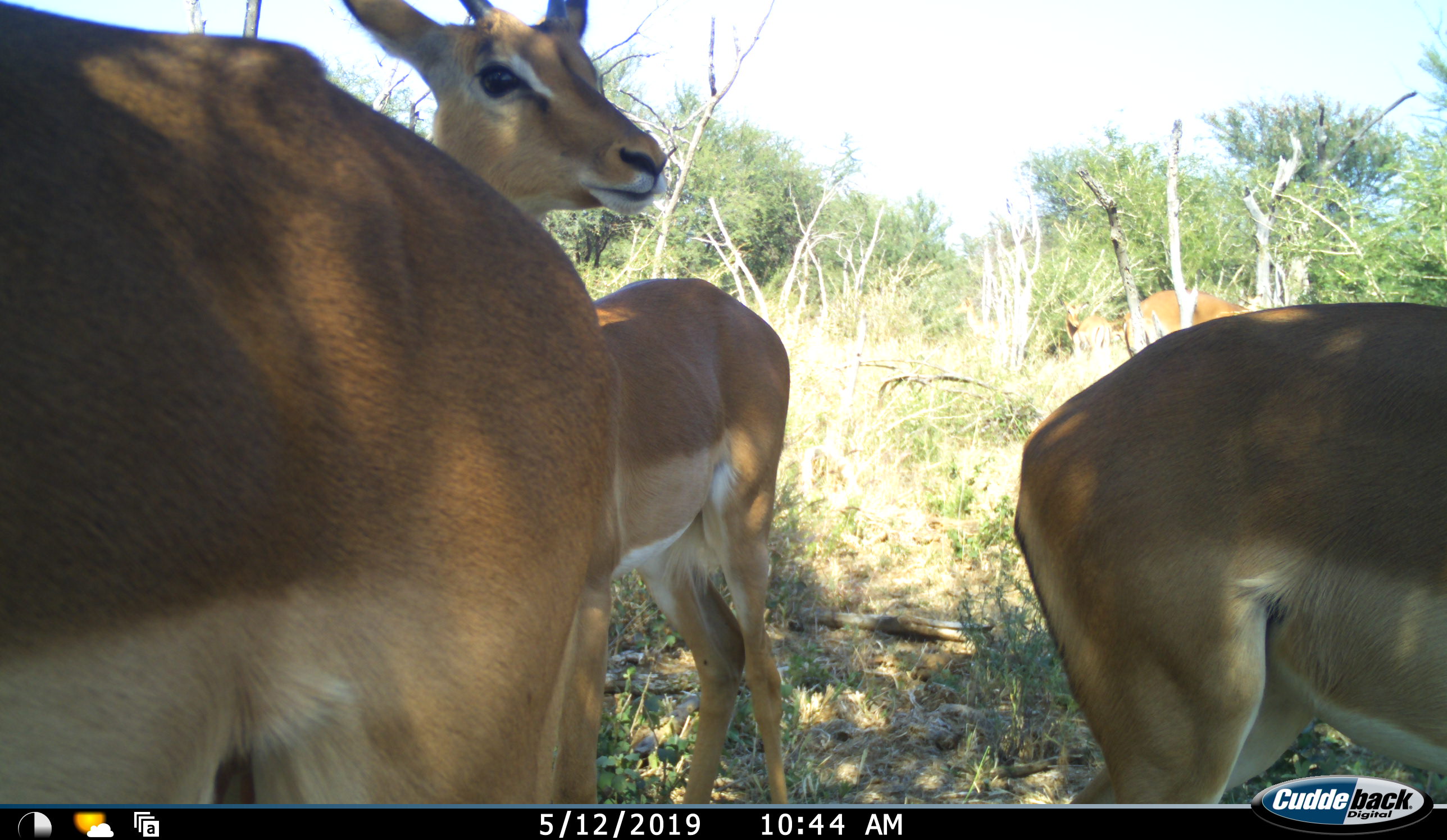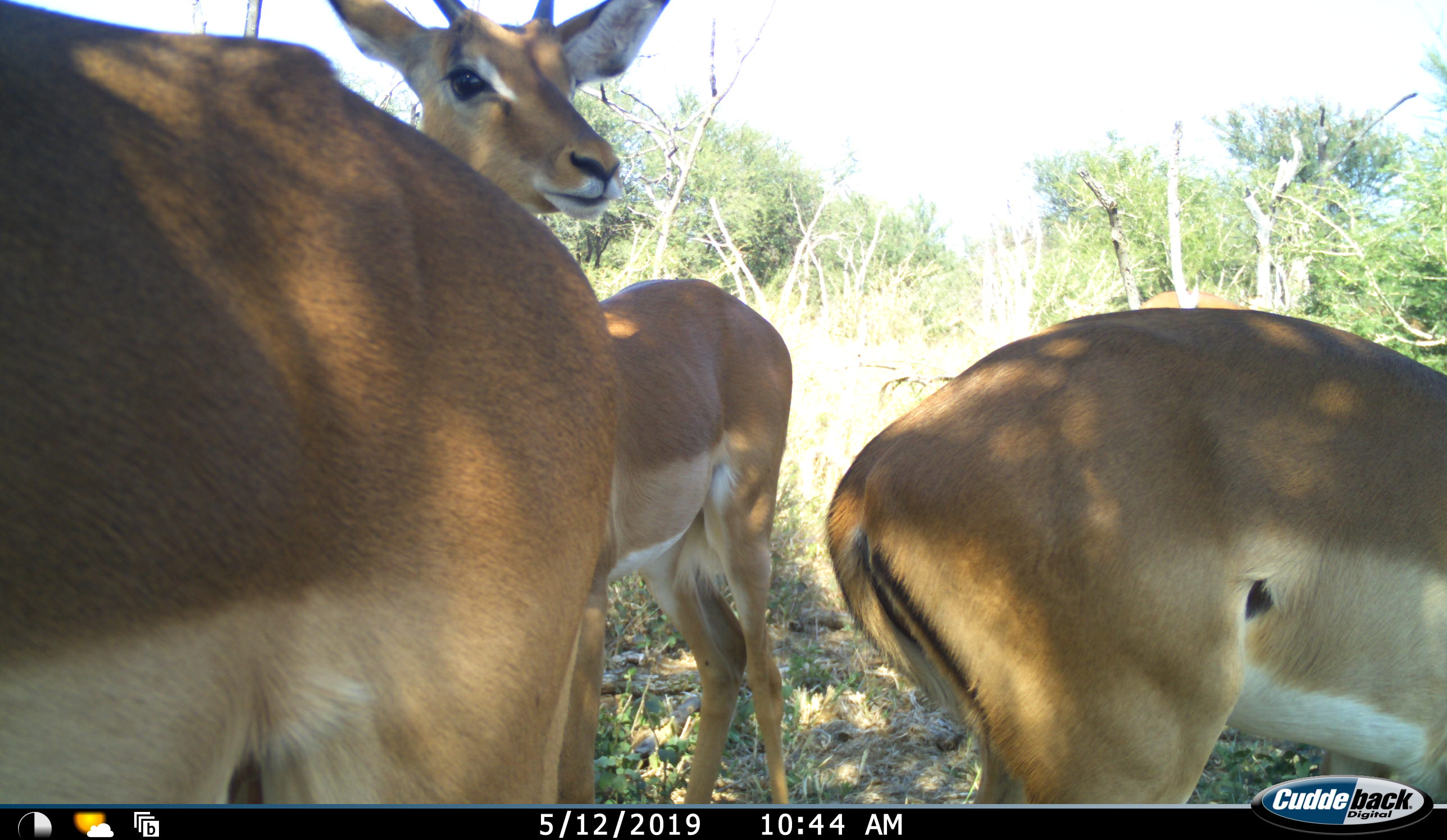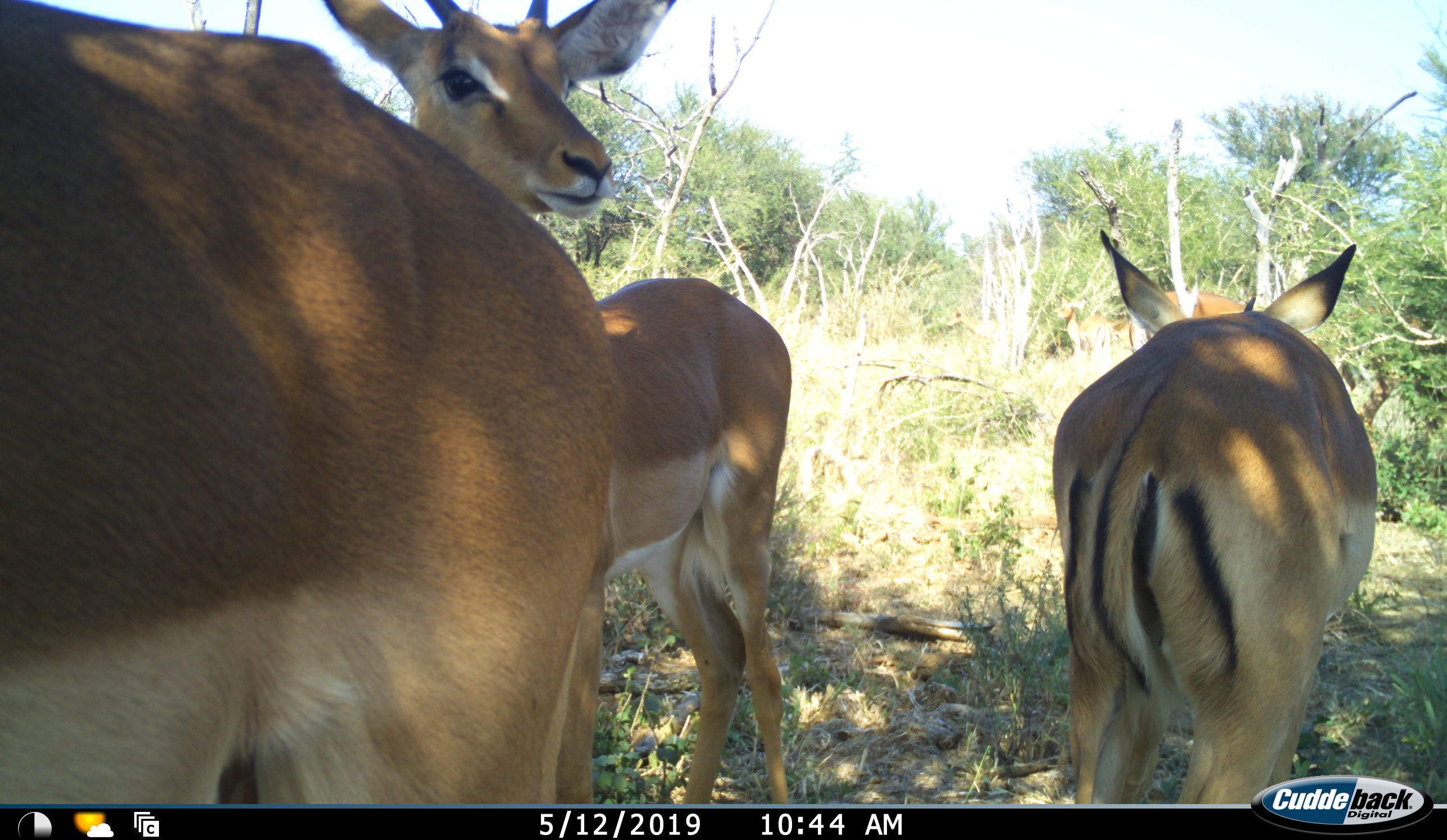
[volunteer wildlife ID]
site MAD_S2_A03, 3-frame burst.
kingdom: Animalia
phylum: Chordata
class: Mammalia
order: Artiodactyla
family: Bovidae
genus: Aepyceros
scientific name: Aepyceros melampus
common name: impala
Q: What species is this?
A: Impala (Aepyceros melampus).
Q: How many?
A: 4.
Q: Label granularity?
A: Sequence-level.